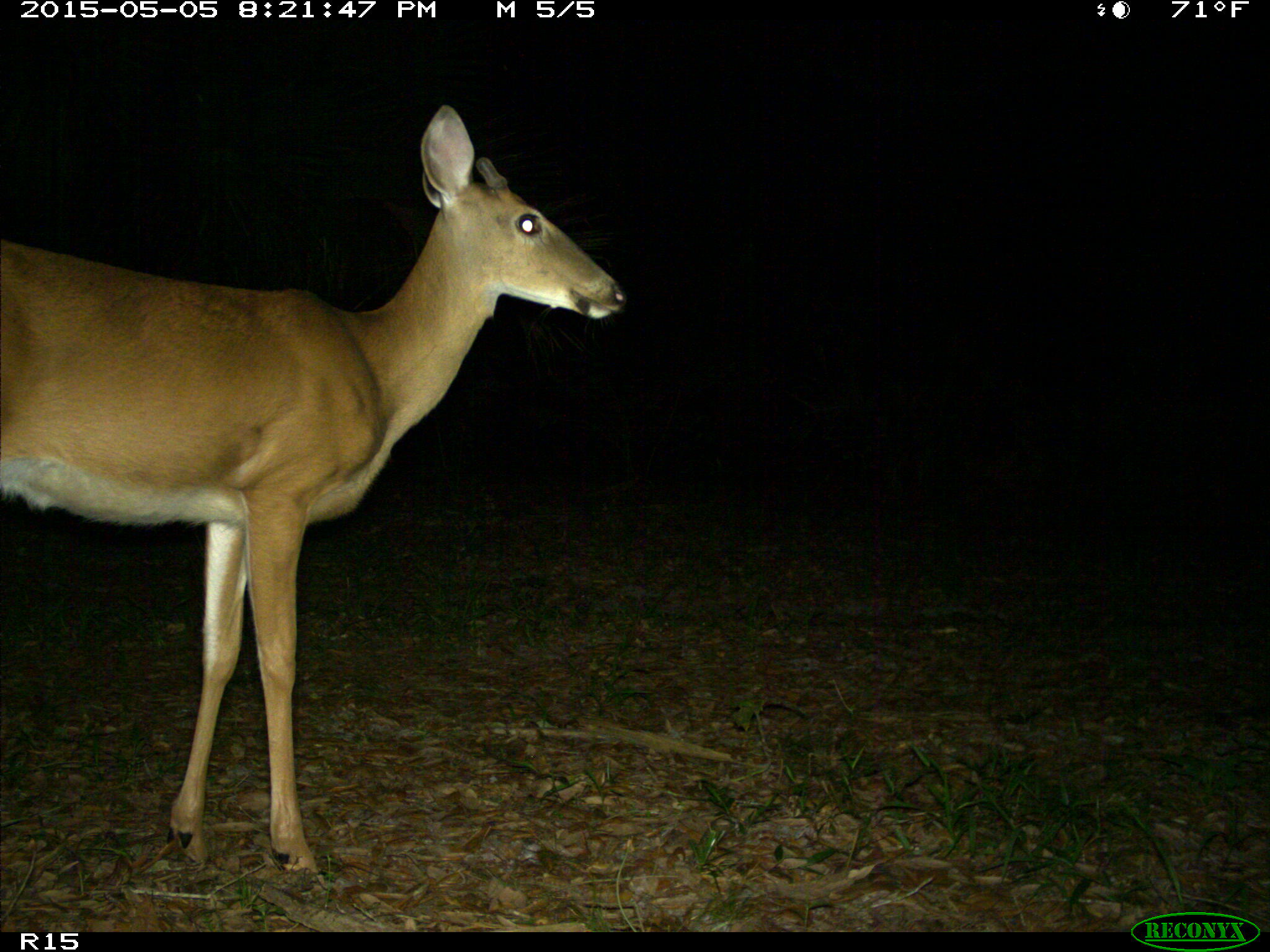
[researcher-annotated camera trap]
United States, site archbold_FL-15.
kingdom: Animalia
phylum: Chordata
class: Mammalia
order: Artiodactyla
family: Cervidae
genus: Odocoileus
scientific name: Odocoileus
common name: deer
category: unidentified deer